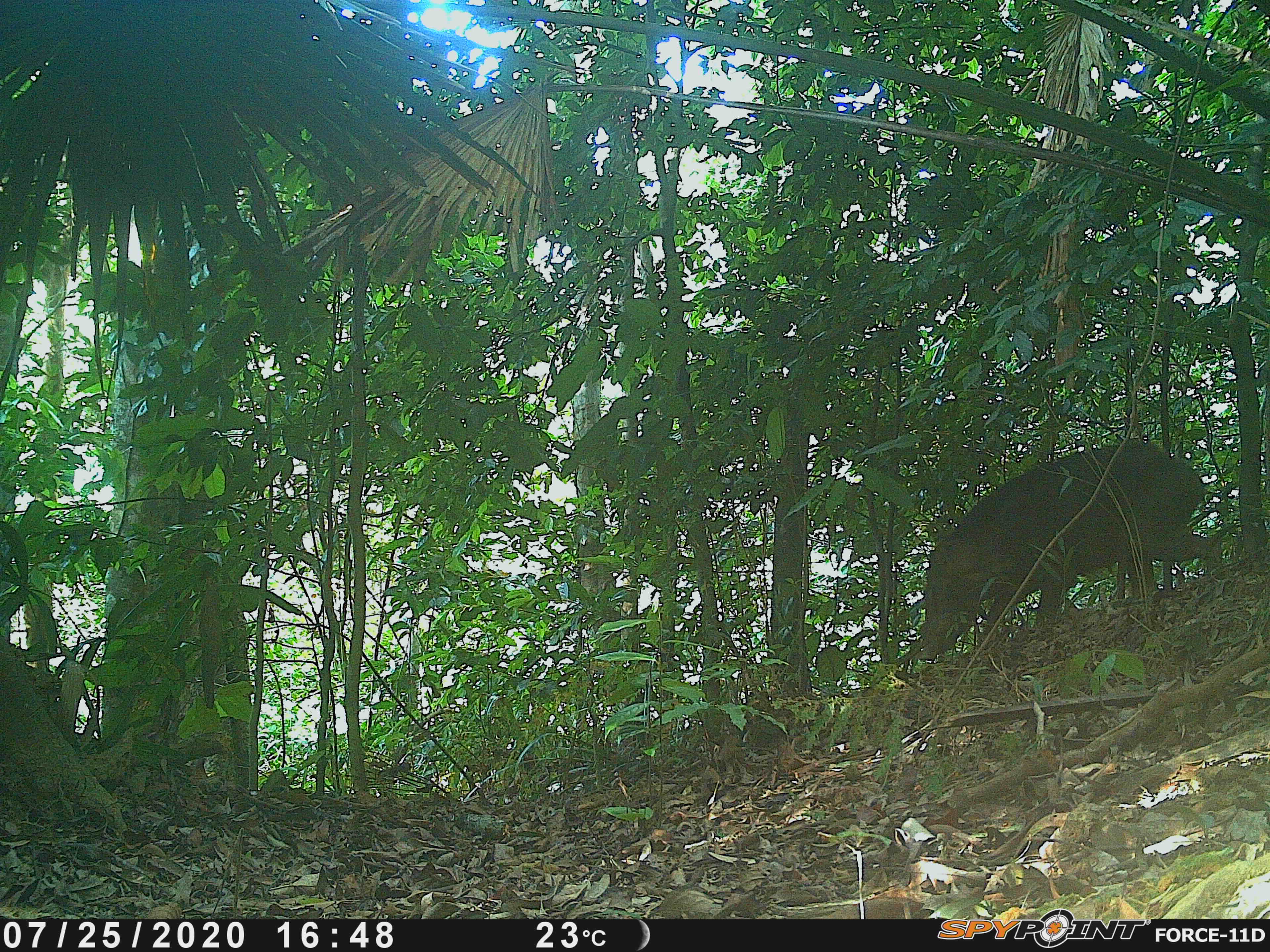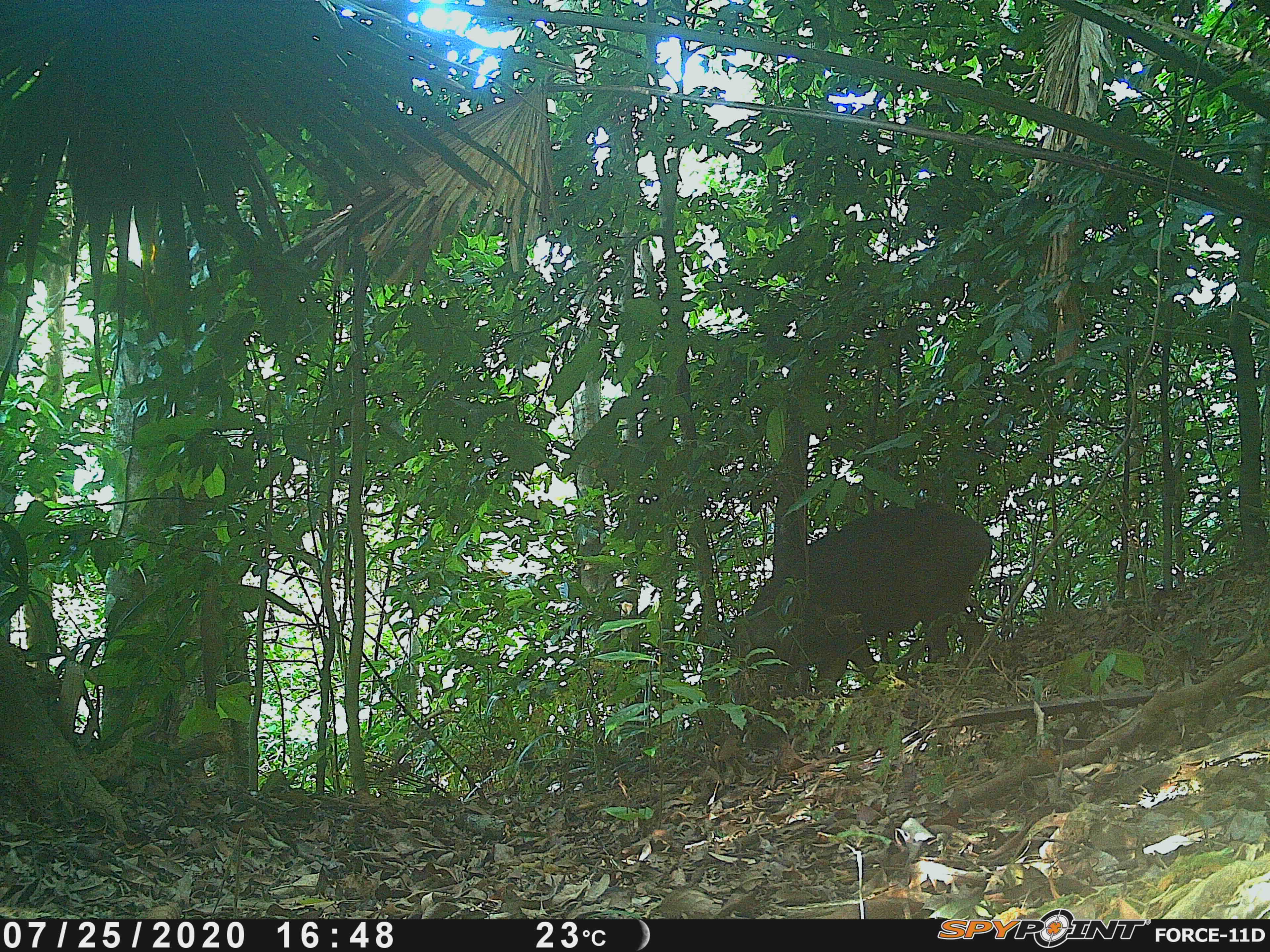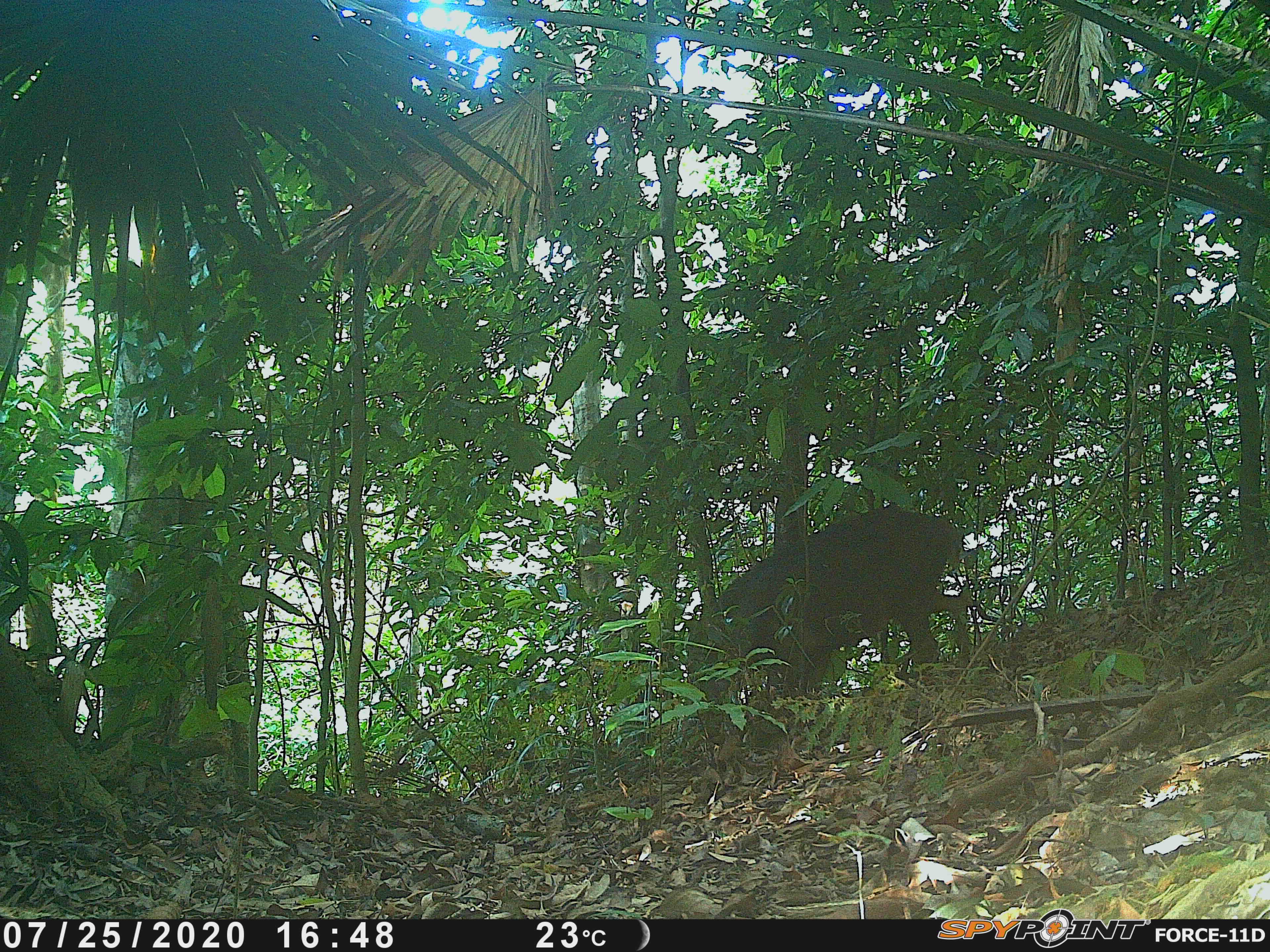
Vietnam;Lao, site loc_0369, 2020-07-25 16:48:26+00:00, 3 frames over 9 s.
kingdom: Animalia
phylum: Chordata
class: Mammalia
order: Artiodactyla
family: Suidae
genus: Sus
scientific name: Sus scrofa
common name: eurasian wild pig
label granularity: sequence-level